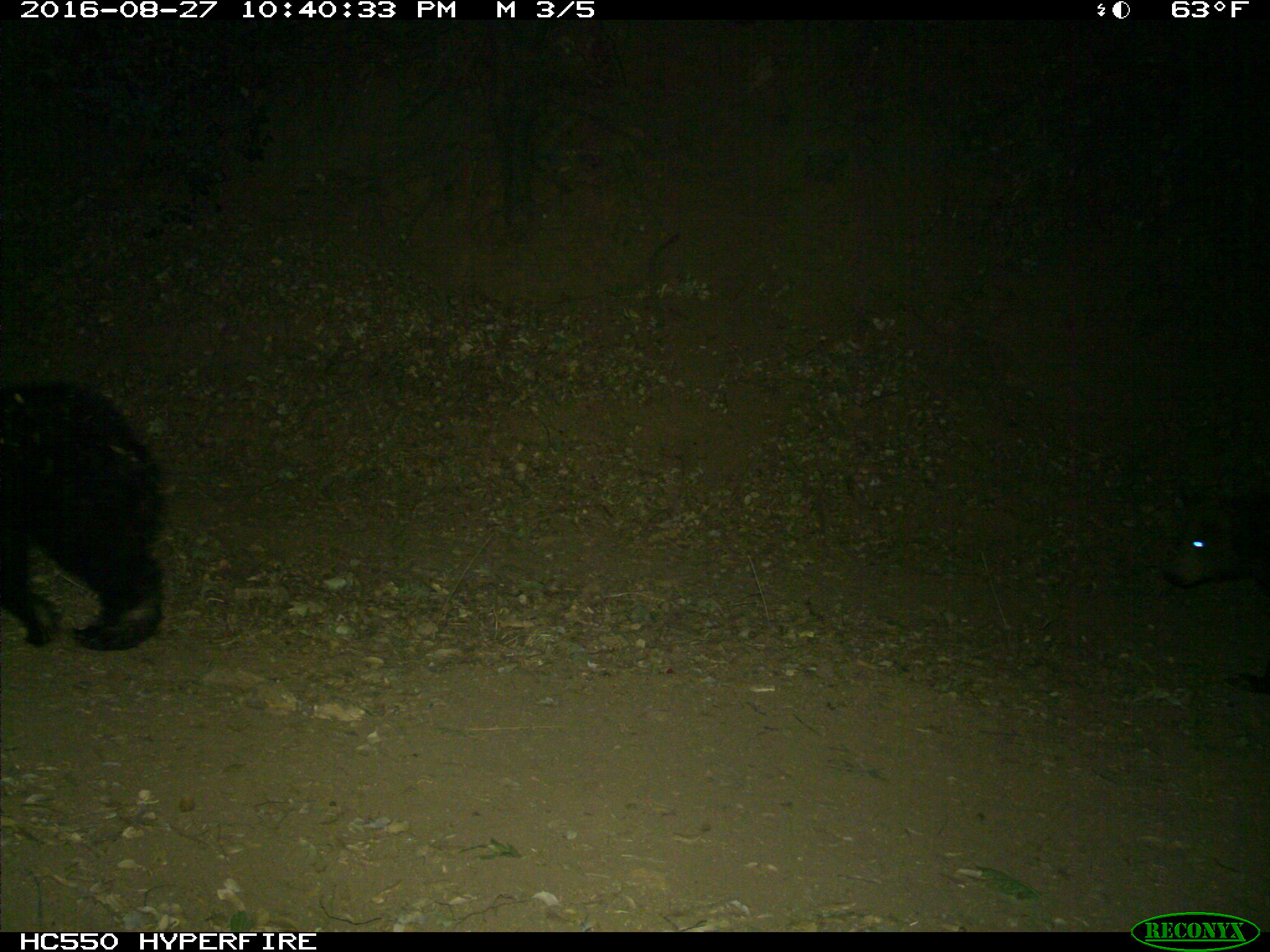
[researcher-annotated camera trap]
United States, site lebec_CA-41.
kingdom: Animalia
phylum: Chordata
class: Mammalia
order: Carnivora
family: Ursidae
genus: Ursus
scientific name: Ursus americanus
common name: american black bear